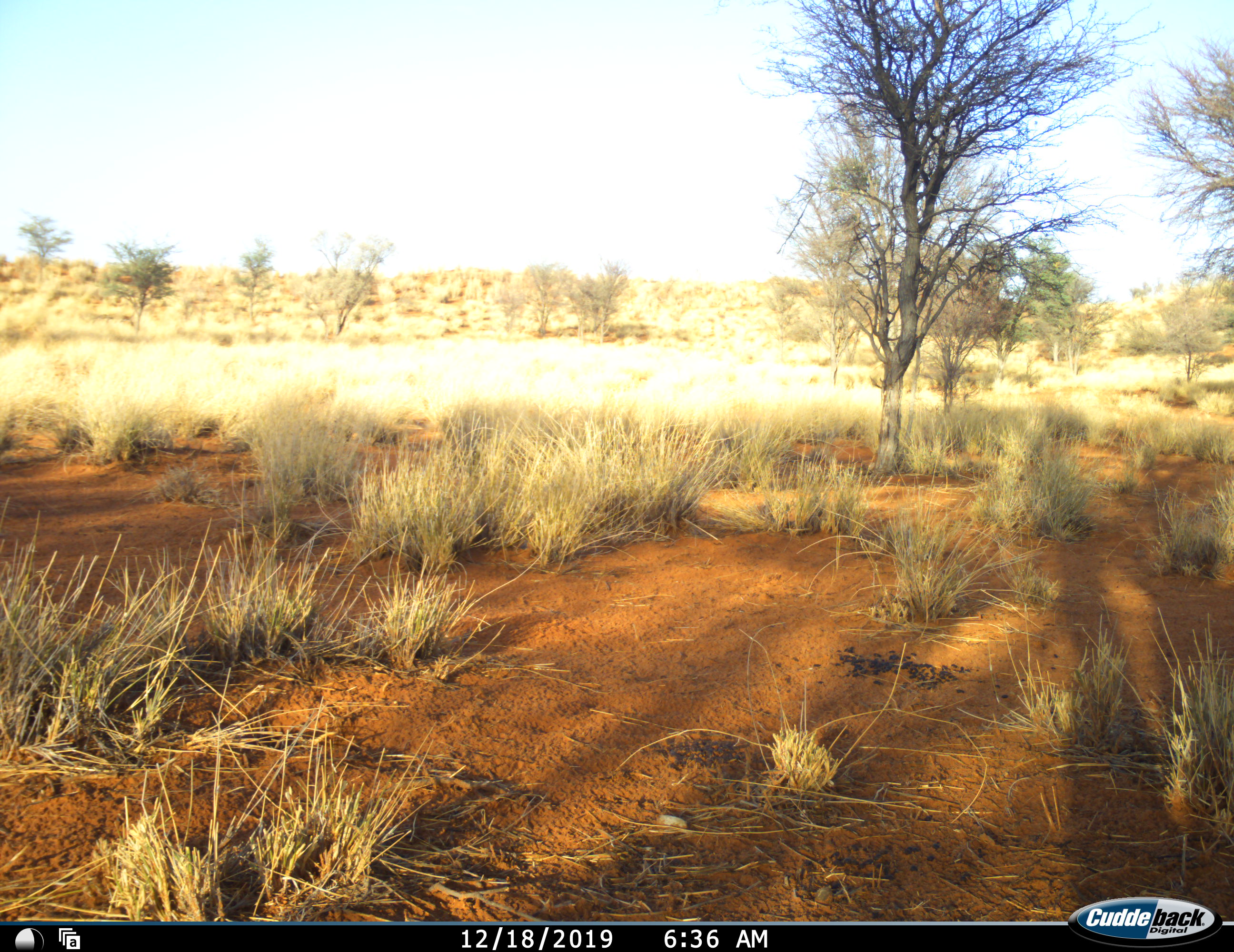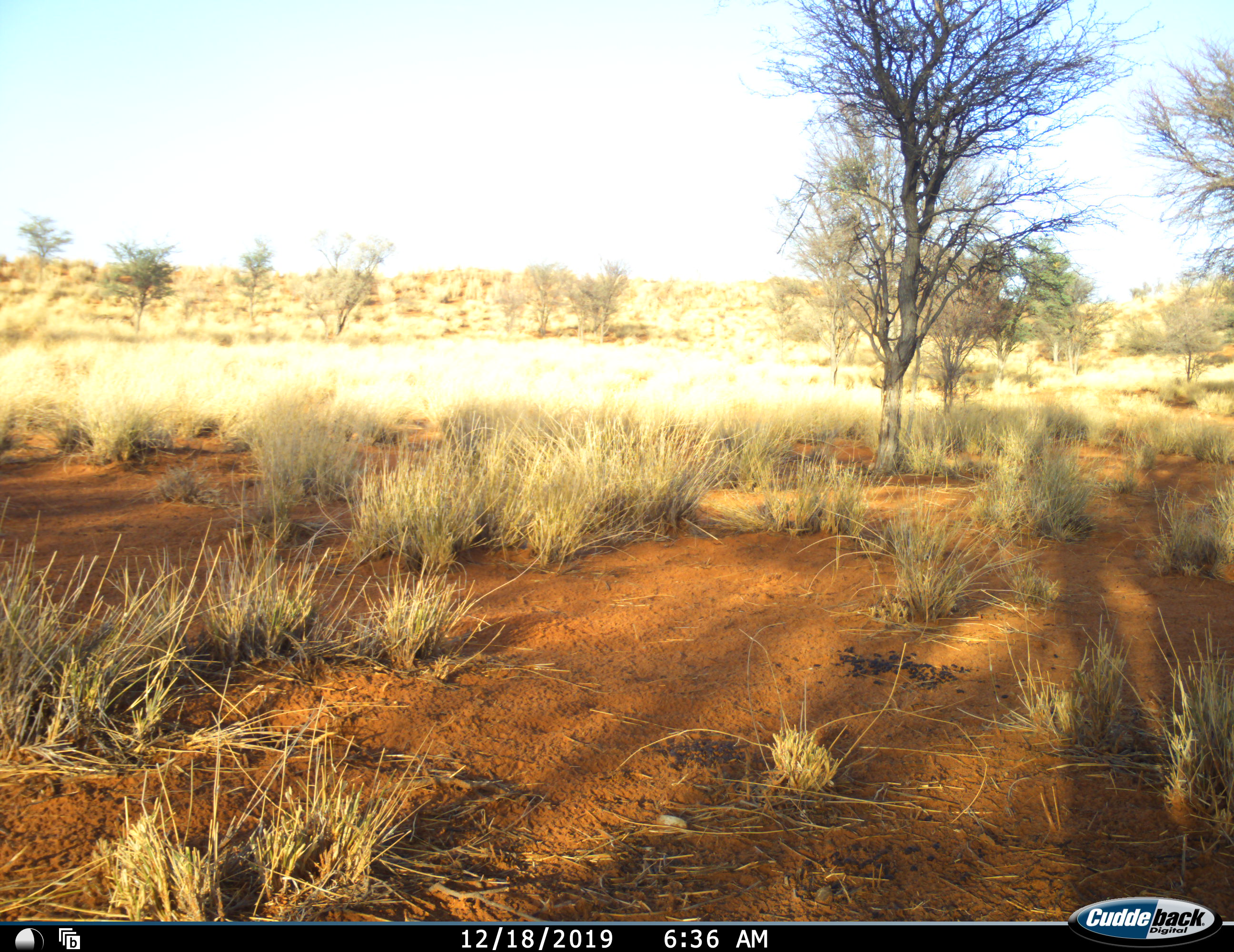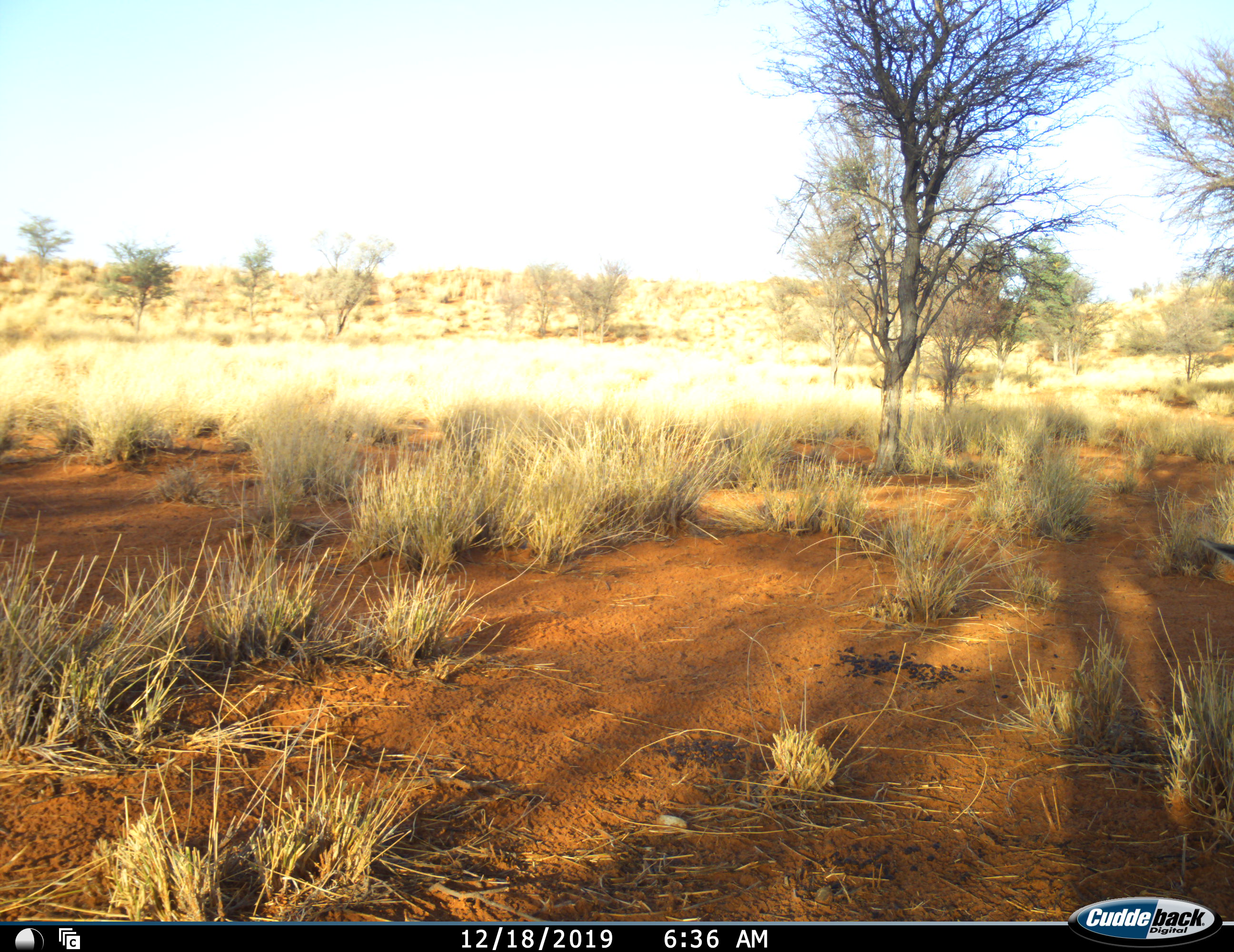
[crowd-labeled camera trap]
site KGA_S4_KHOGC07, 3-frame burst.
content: unidentified animal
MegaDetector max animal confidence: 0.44